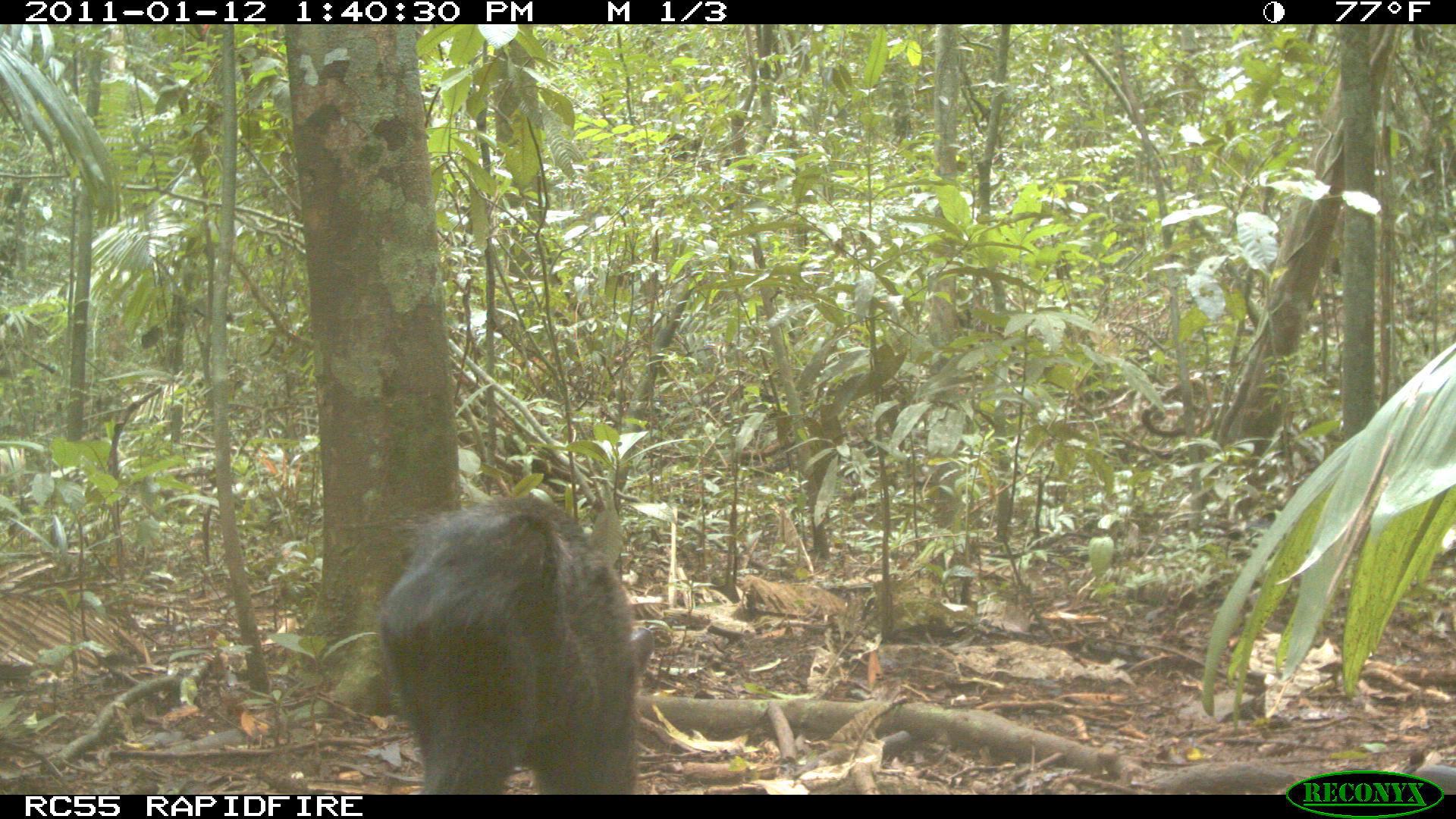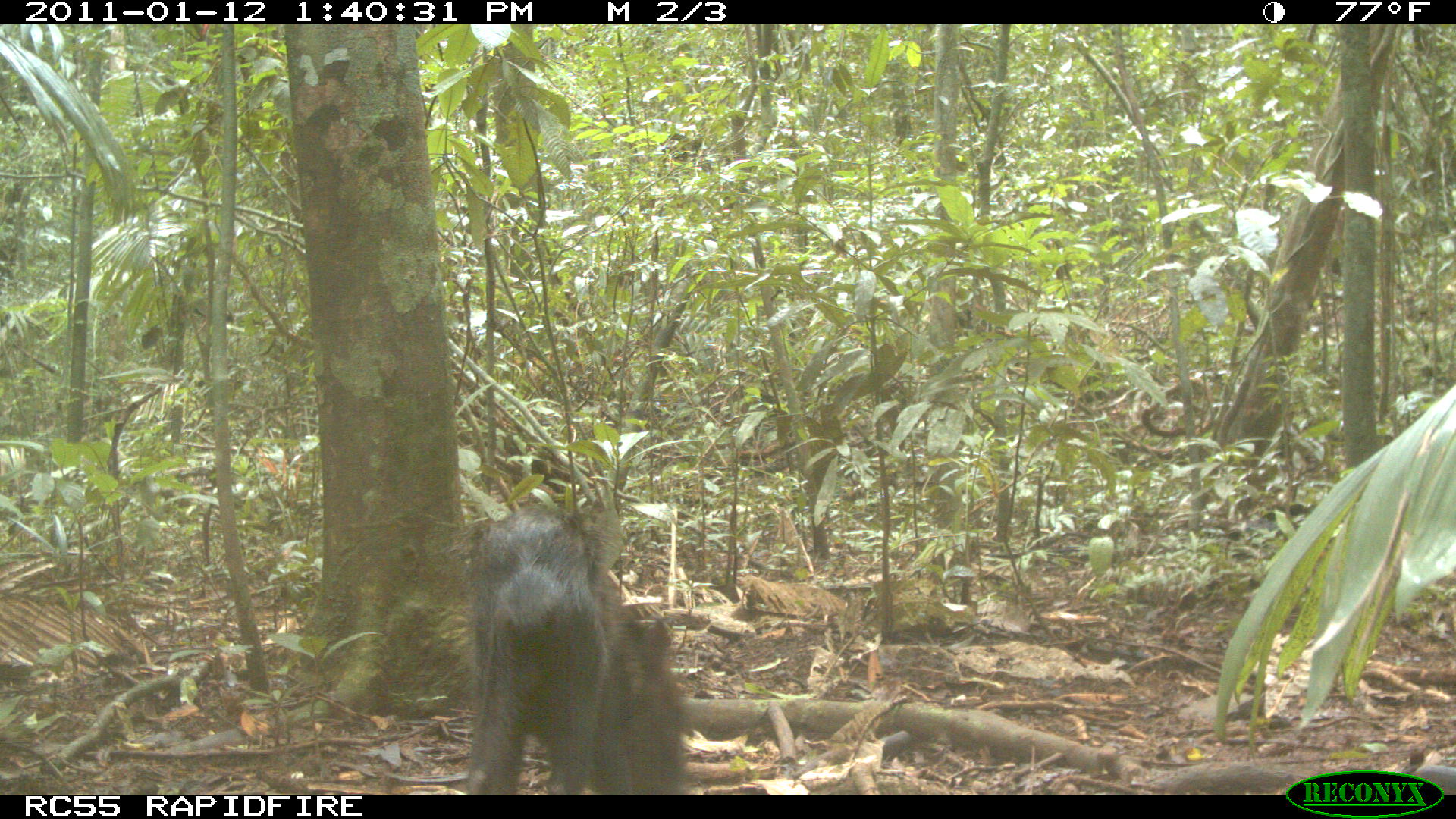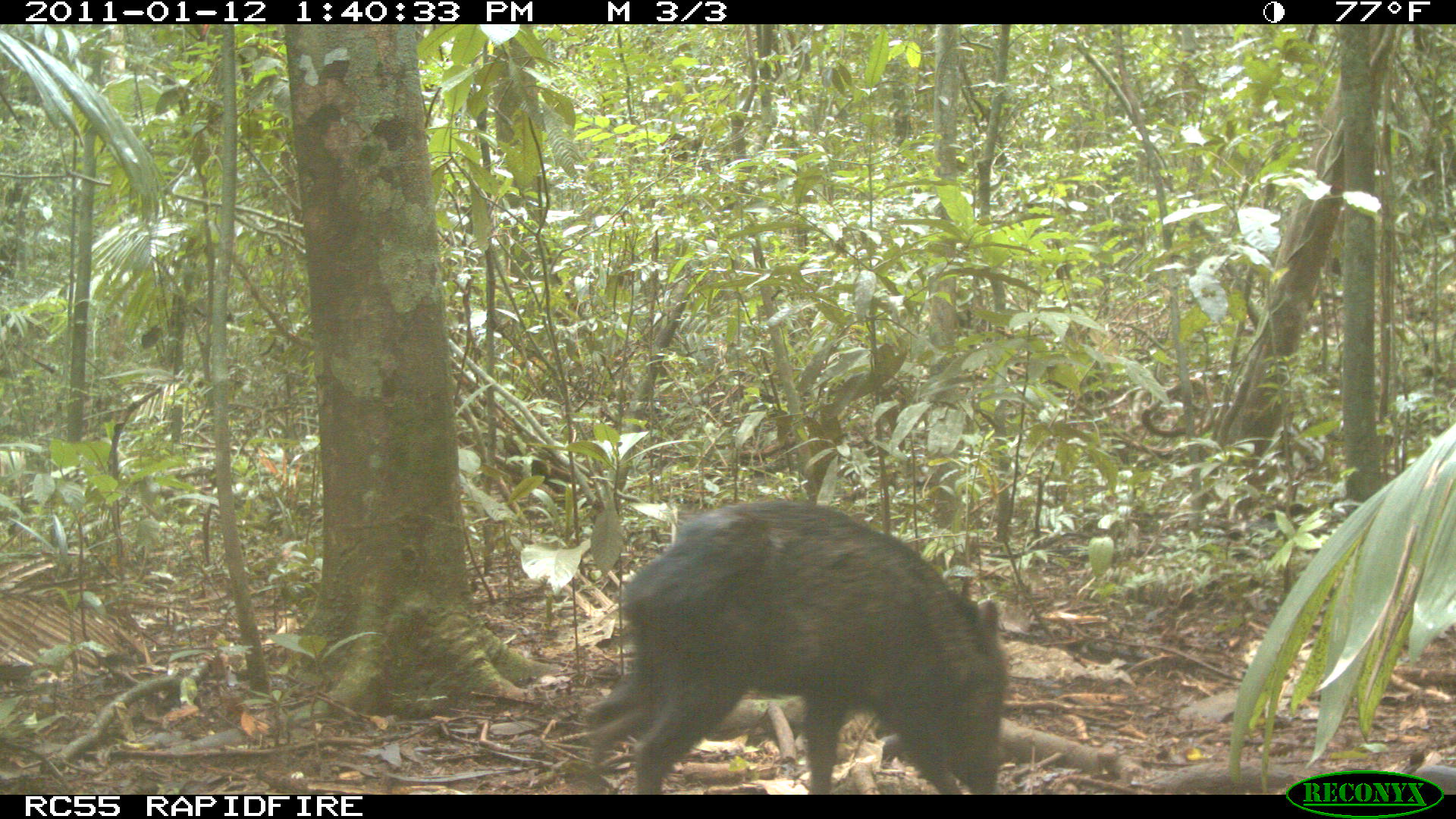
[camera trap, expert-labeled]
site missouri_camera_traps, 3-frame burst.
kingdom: Animalia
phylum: Chordata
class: Mammalia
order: Artiodactyla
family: Tayassuidae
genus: Pecari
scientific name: Pecari tajacu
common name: collared peccary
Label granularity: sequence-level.